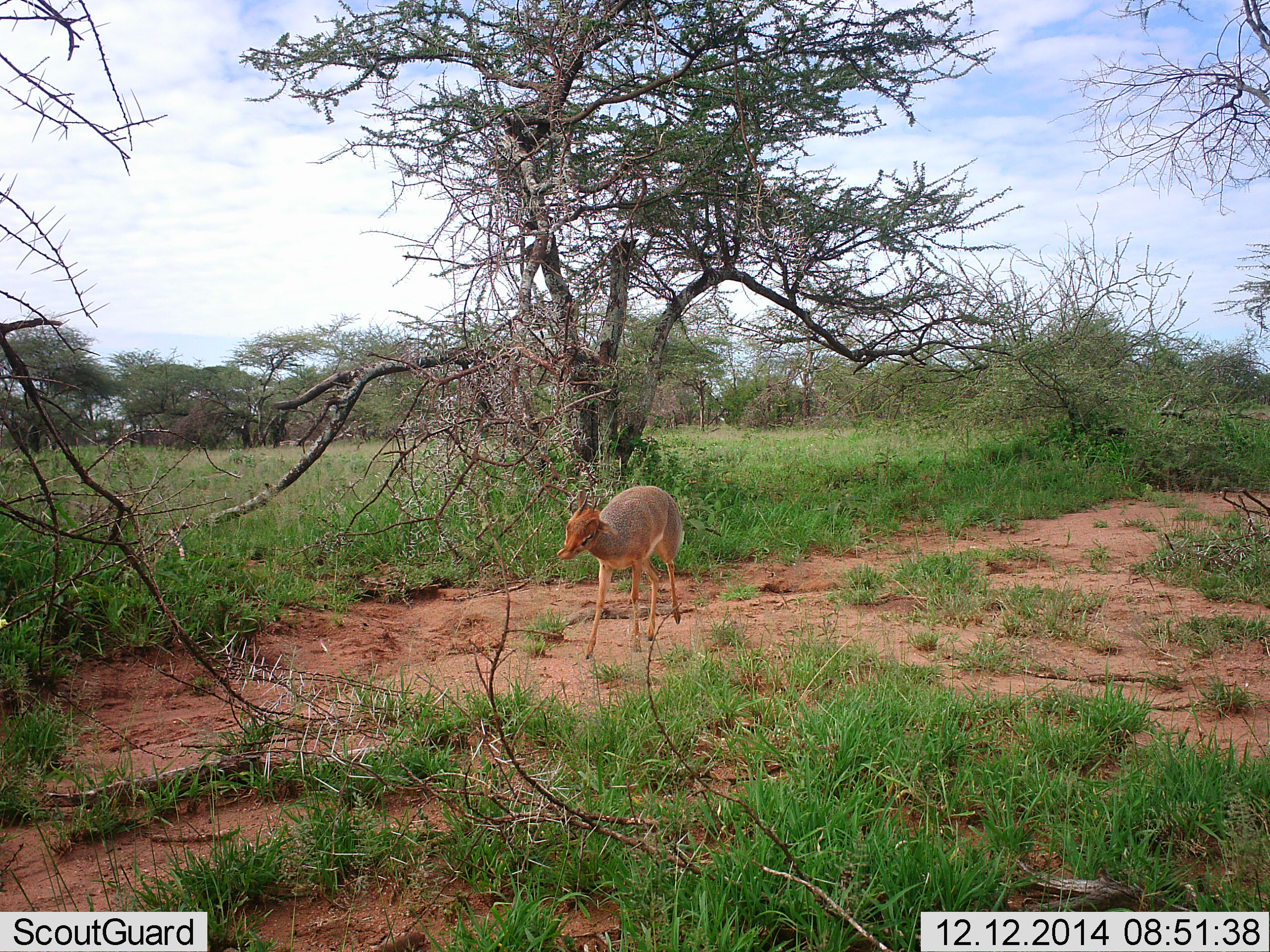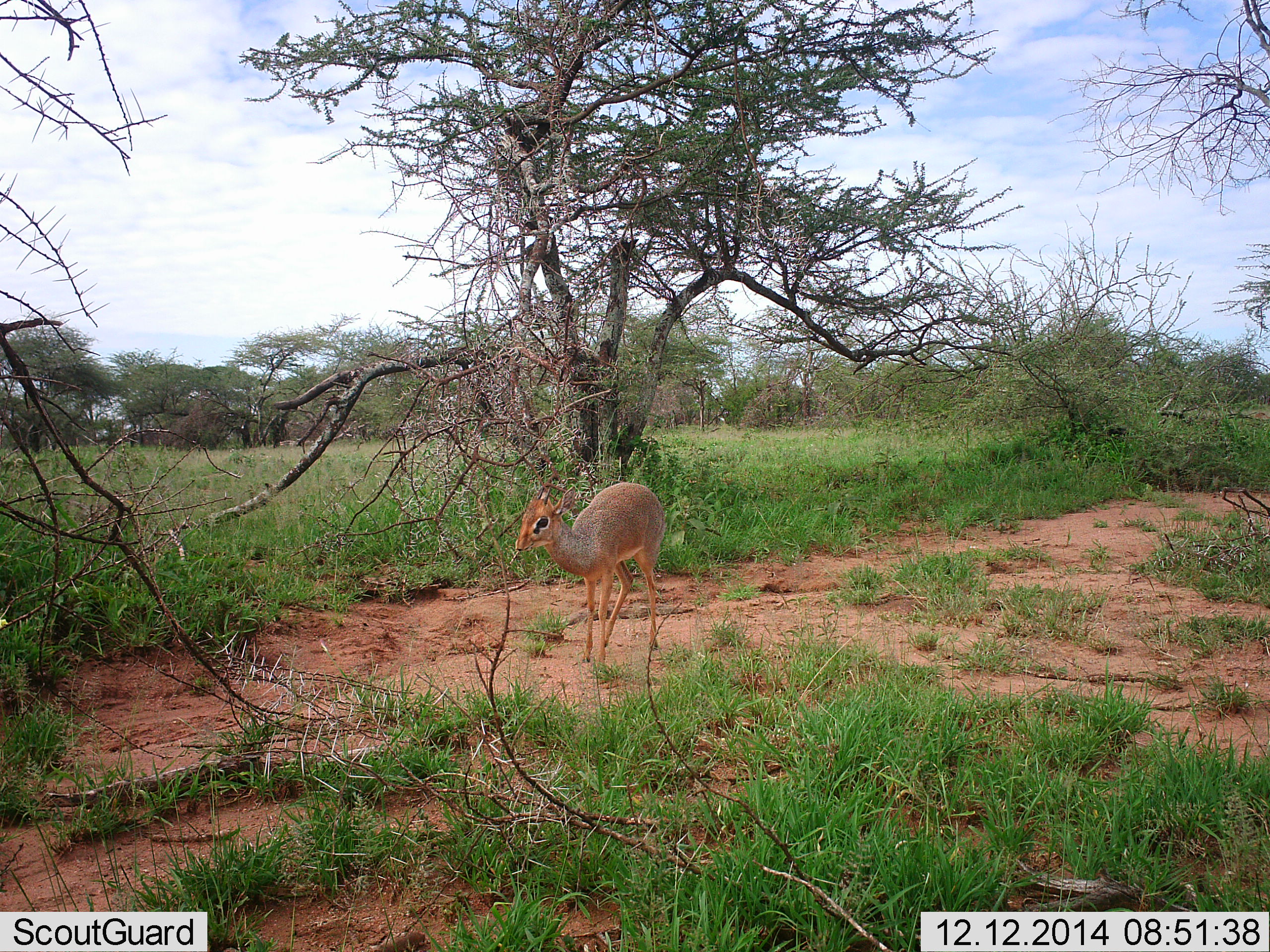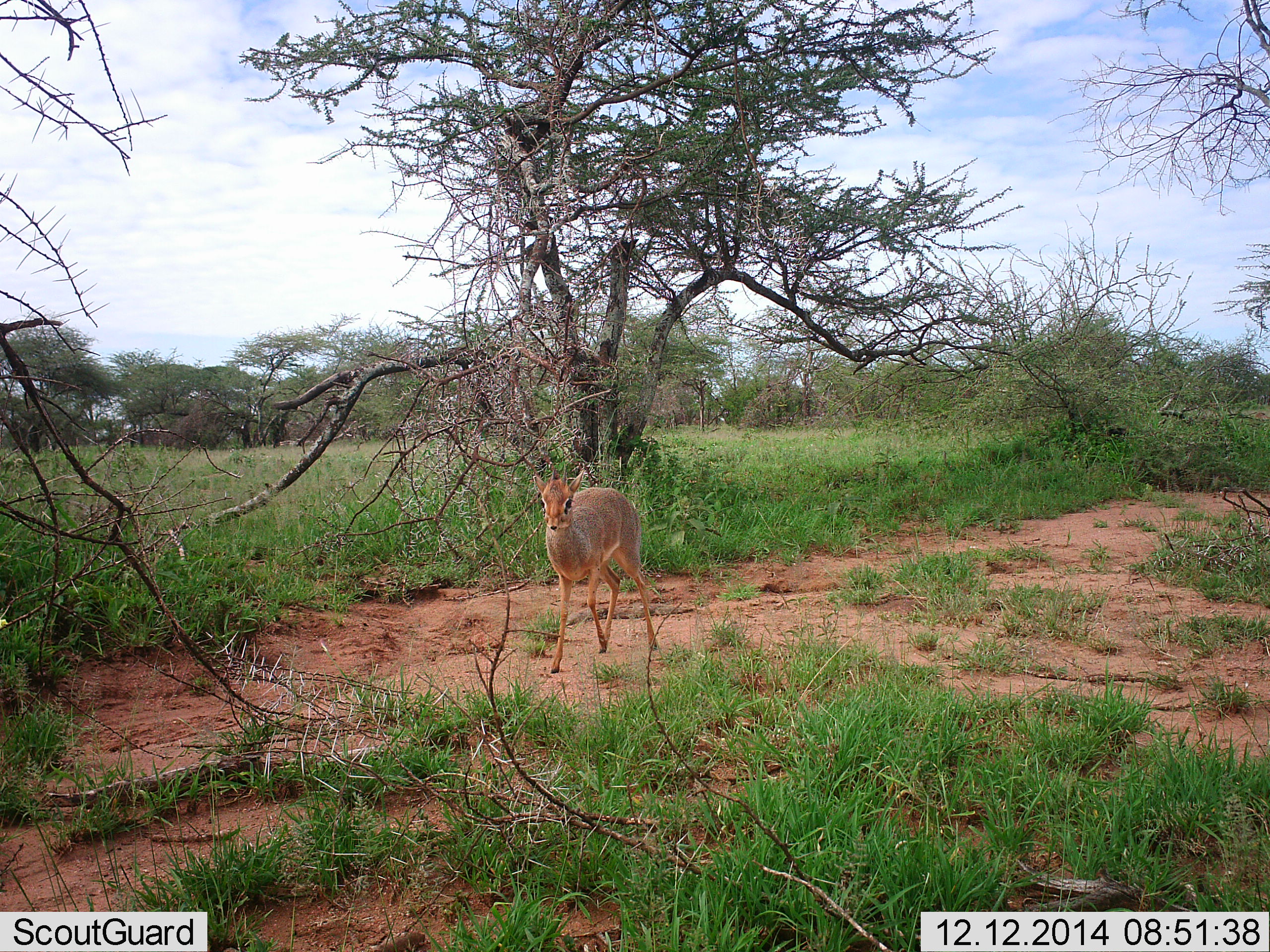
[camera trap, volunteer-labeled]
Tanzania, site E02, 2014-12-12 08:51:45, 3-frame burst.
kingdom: Animalia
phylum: Chordata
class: Mammalia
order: Artiodactyla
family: Bovidae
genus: Madoqua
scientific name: Madoqua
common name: dikdik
Dikdik (Madoqua), count 1. Behavior (volunteer vote fractions): standing 20%, resting 0%, moving 90%, interacting 0%. Young present (vote fraction): 0%. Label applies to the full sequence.